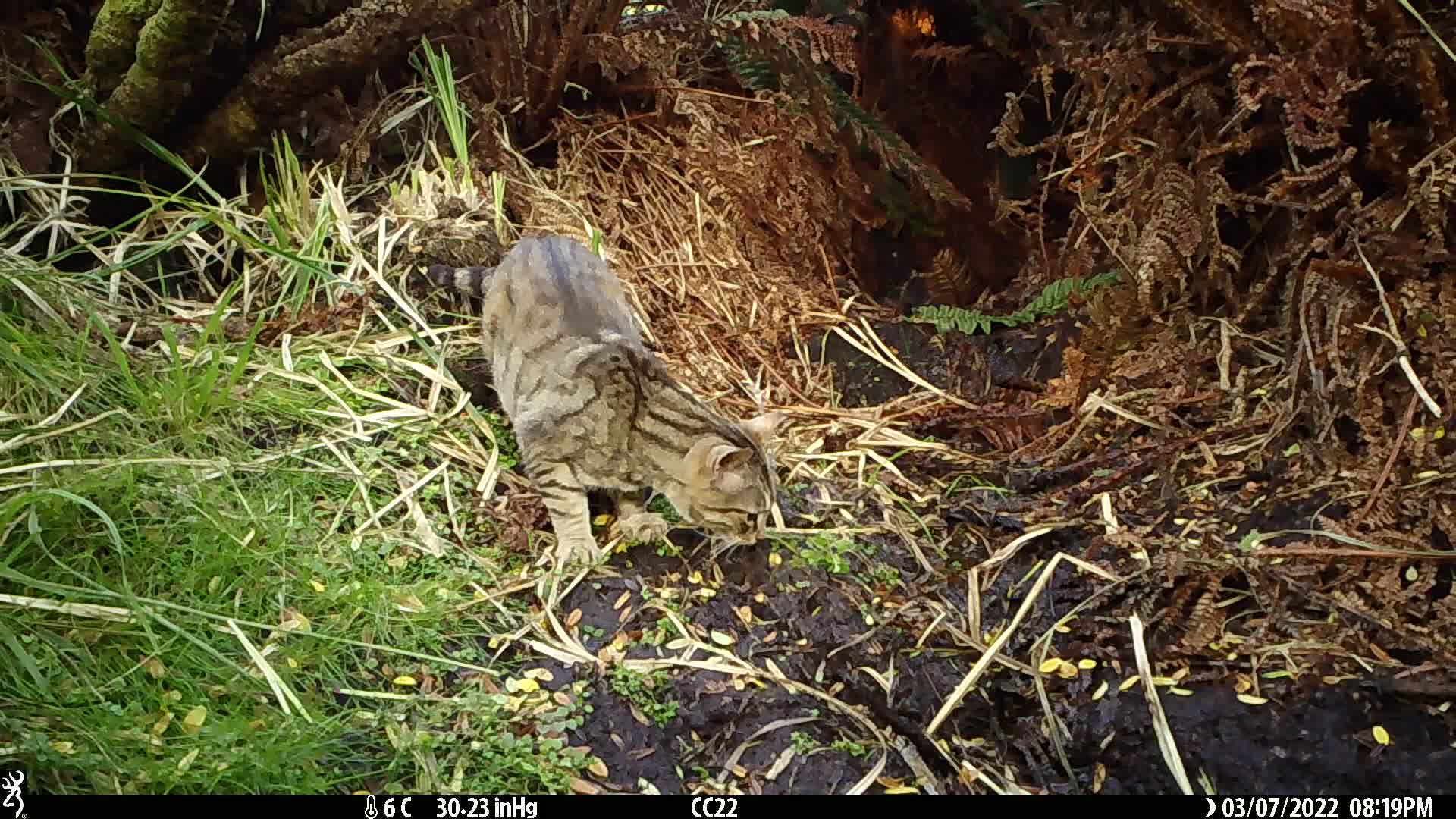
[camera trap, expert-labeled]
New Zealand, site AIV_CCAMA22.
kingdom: Animalia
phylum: Chordata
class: Mammalia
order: Carnivora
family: Felidae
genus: Felis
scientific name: Felis catus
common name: domestic cat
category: cat